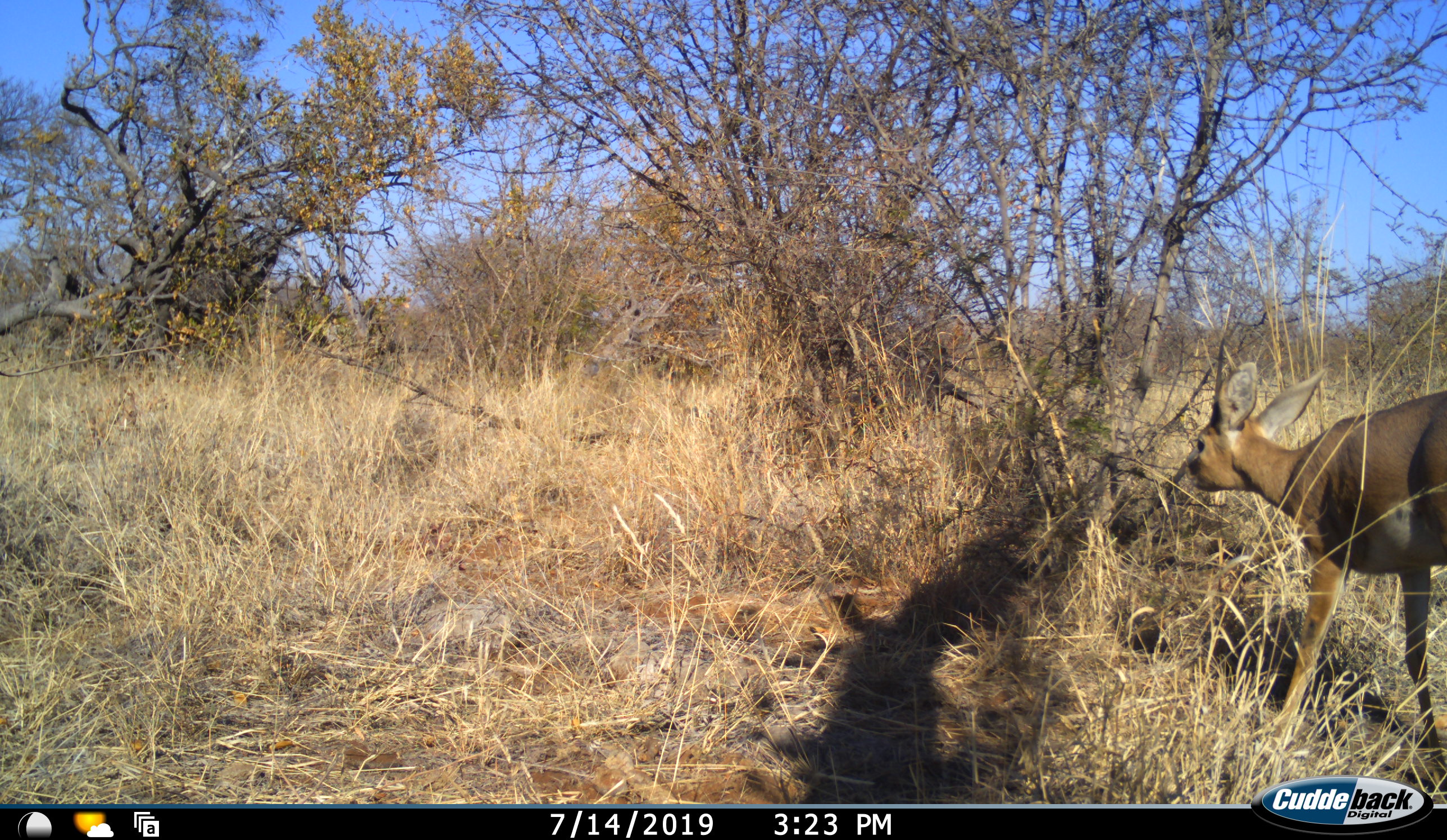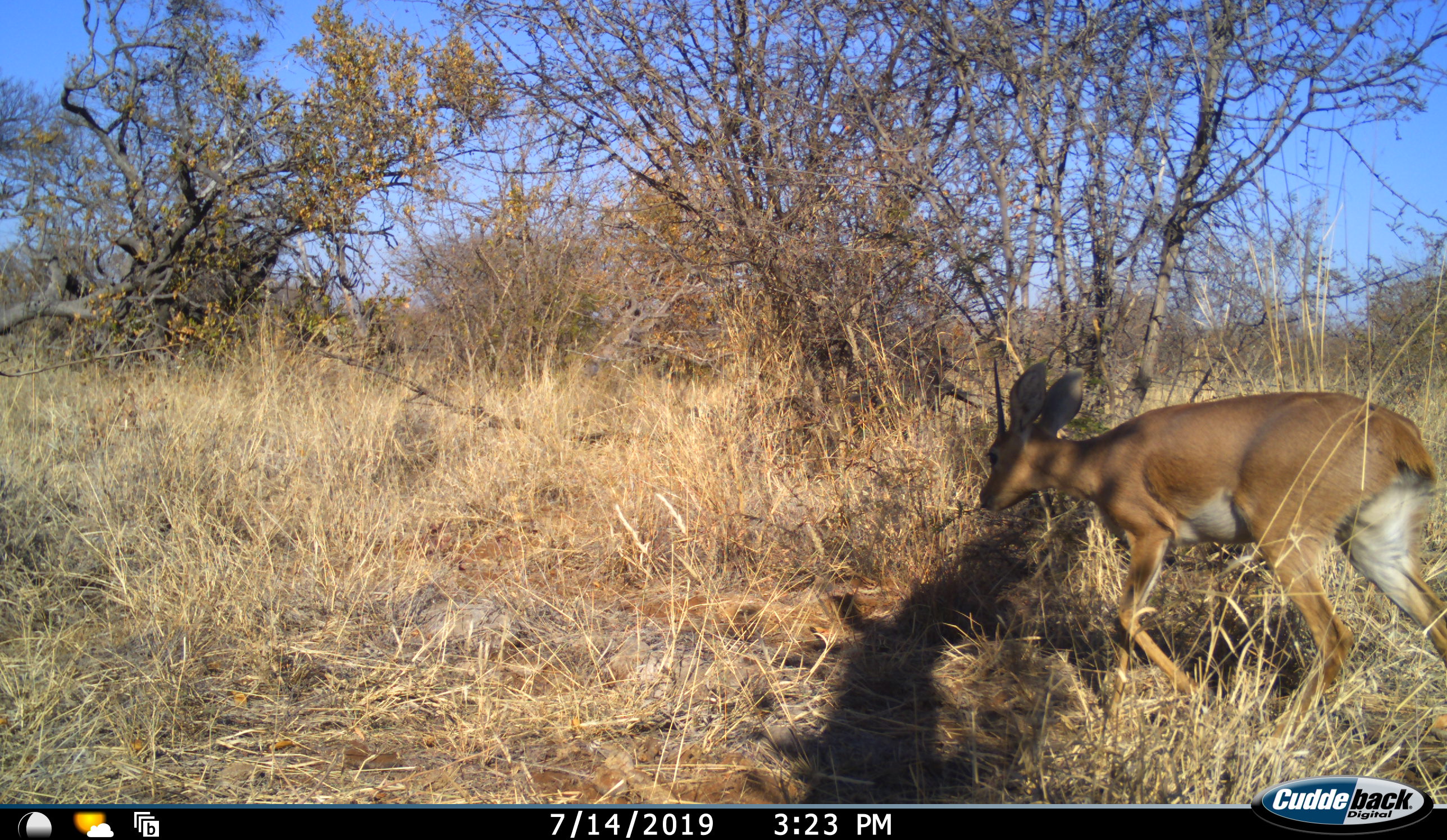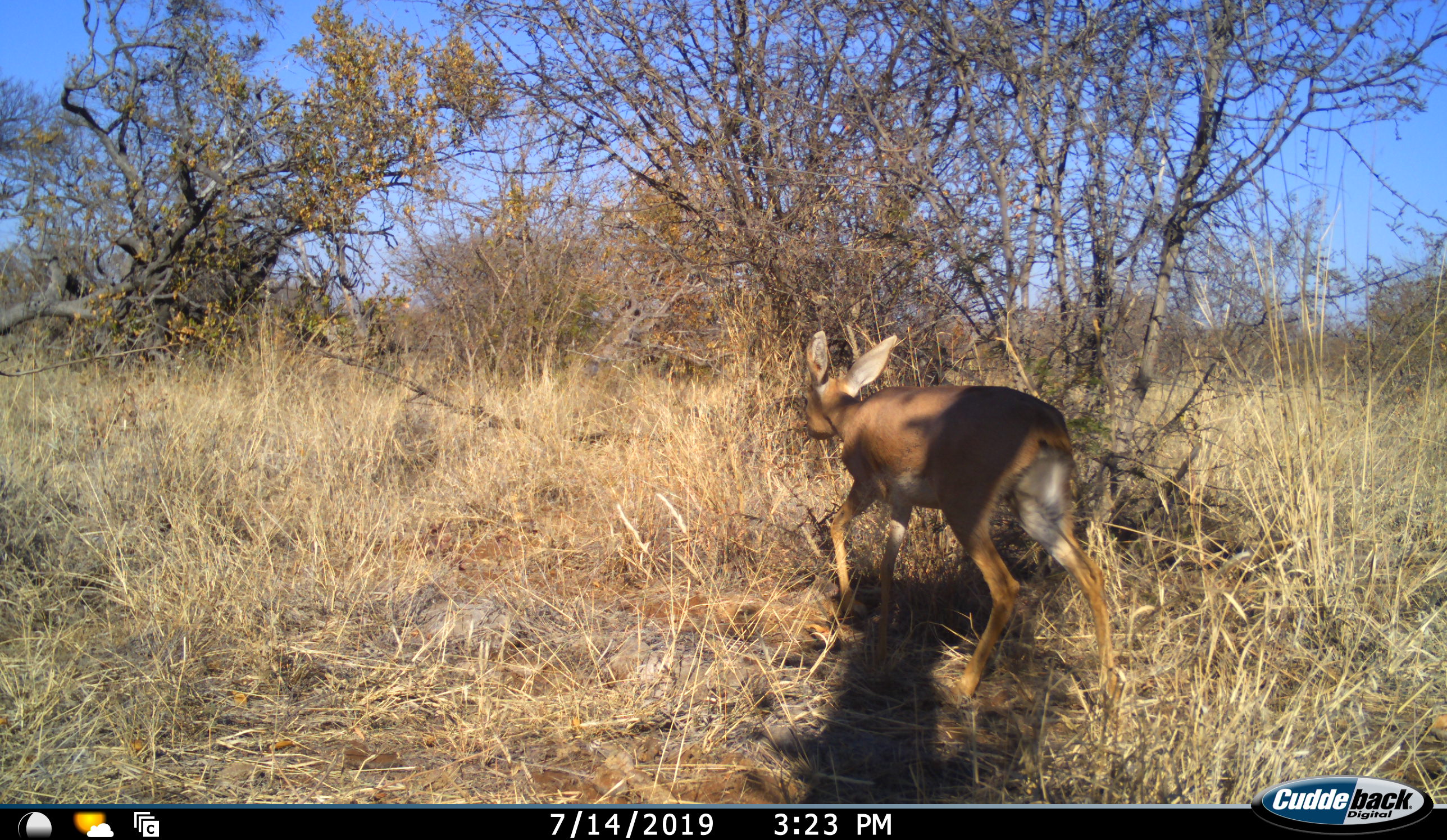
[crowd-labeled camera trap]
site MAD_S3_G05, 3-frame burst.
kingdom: Animalia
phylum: Chordata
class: Mammalia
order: Artiodactyla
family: Bovidae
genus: Raphicerus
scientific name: Raphicerus campestris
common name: steenbok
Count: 1.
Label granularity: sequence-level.